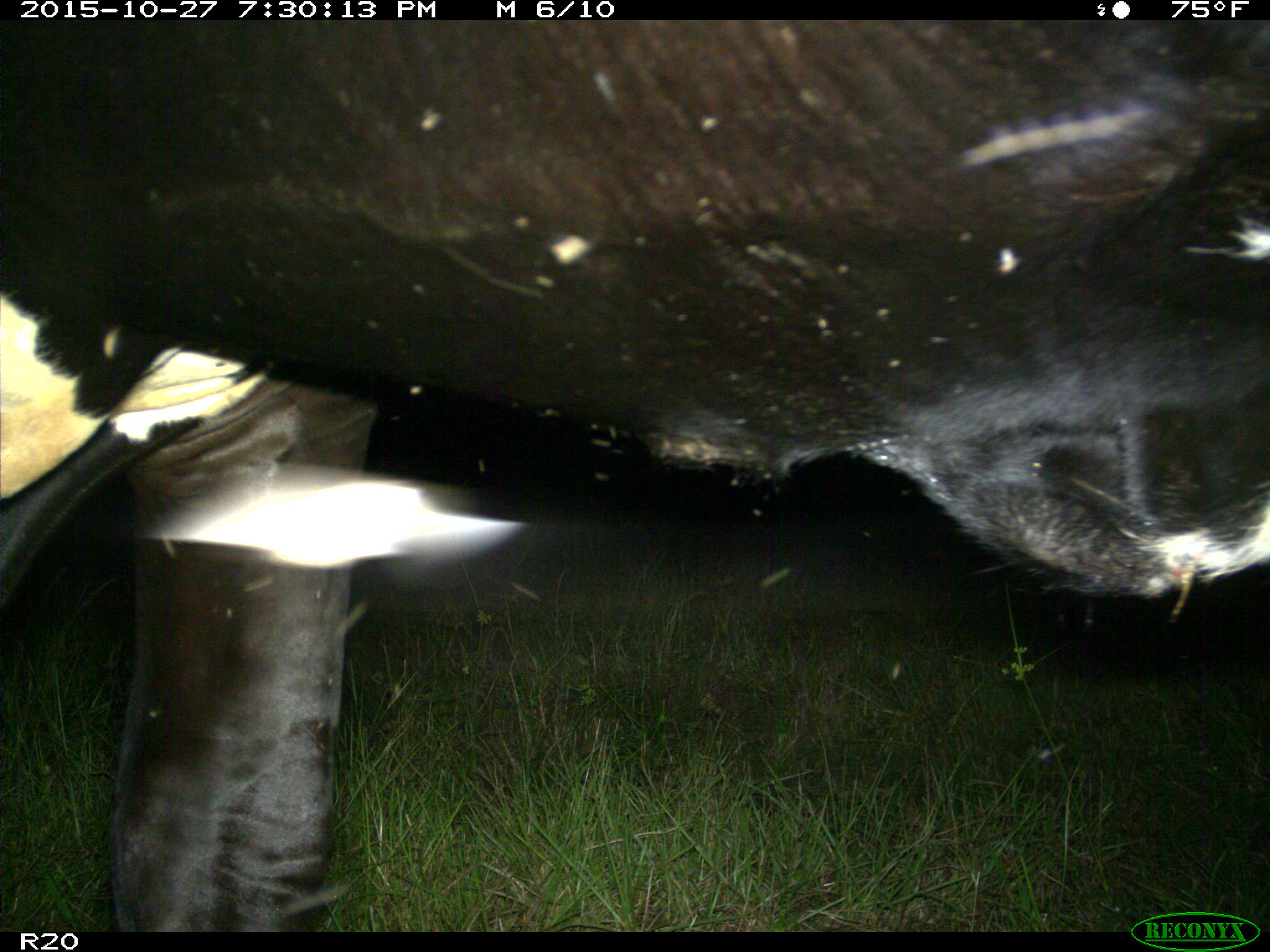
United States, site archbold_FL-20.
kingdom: Animalia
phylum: Chordata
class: Mammalia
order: Artiodactyla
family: Bovidae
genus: Bos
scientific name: Bos taurus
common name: domestic cow